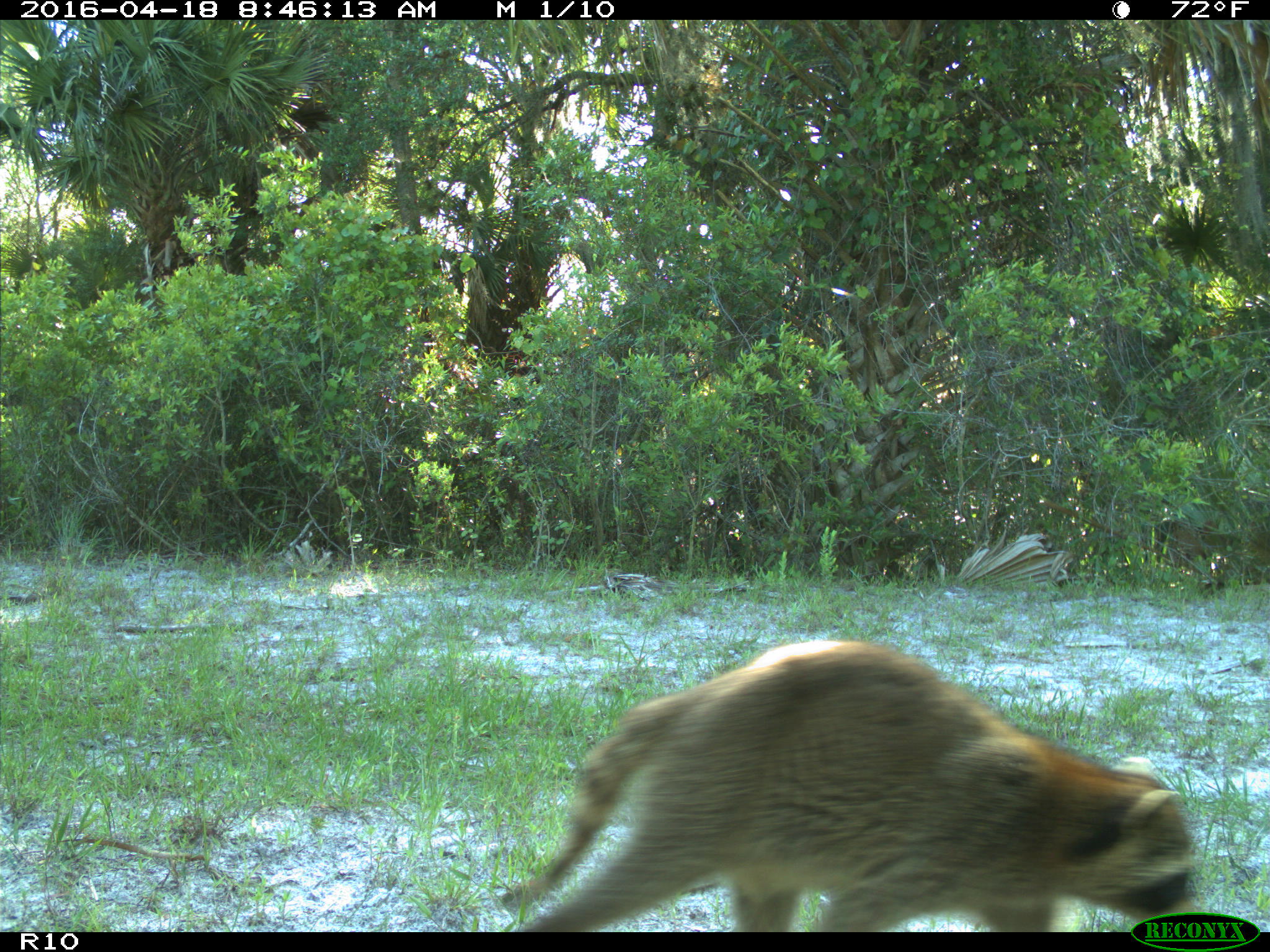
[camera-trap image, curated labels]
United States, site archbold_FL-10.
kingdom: Animalia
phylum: Chordata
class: Mammalia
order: Carnivora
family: Procyonidae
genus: Procyon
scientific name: Procyon lotor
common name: common raccoon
Procyon lotor (common raccoon).